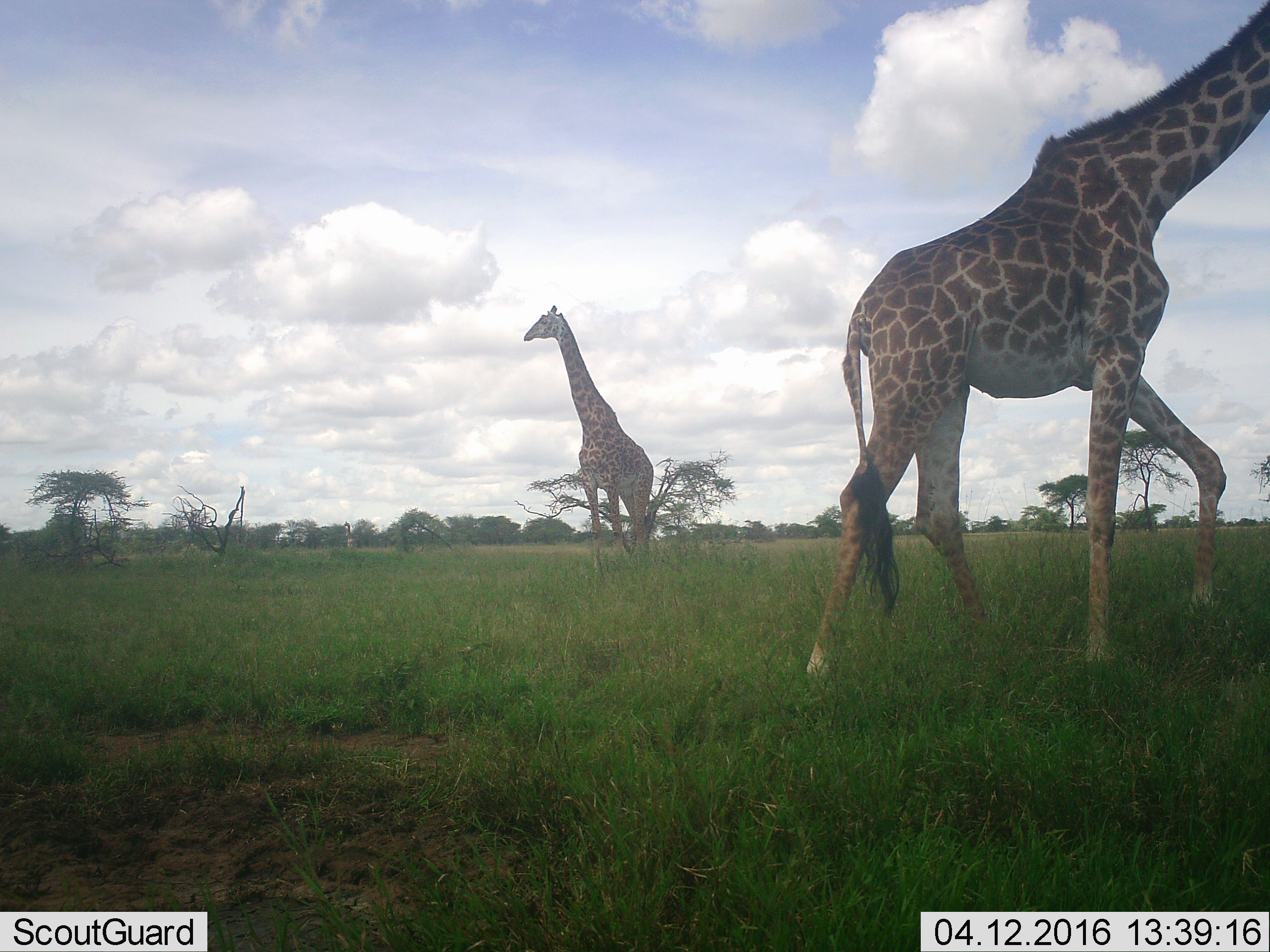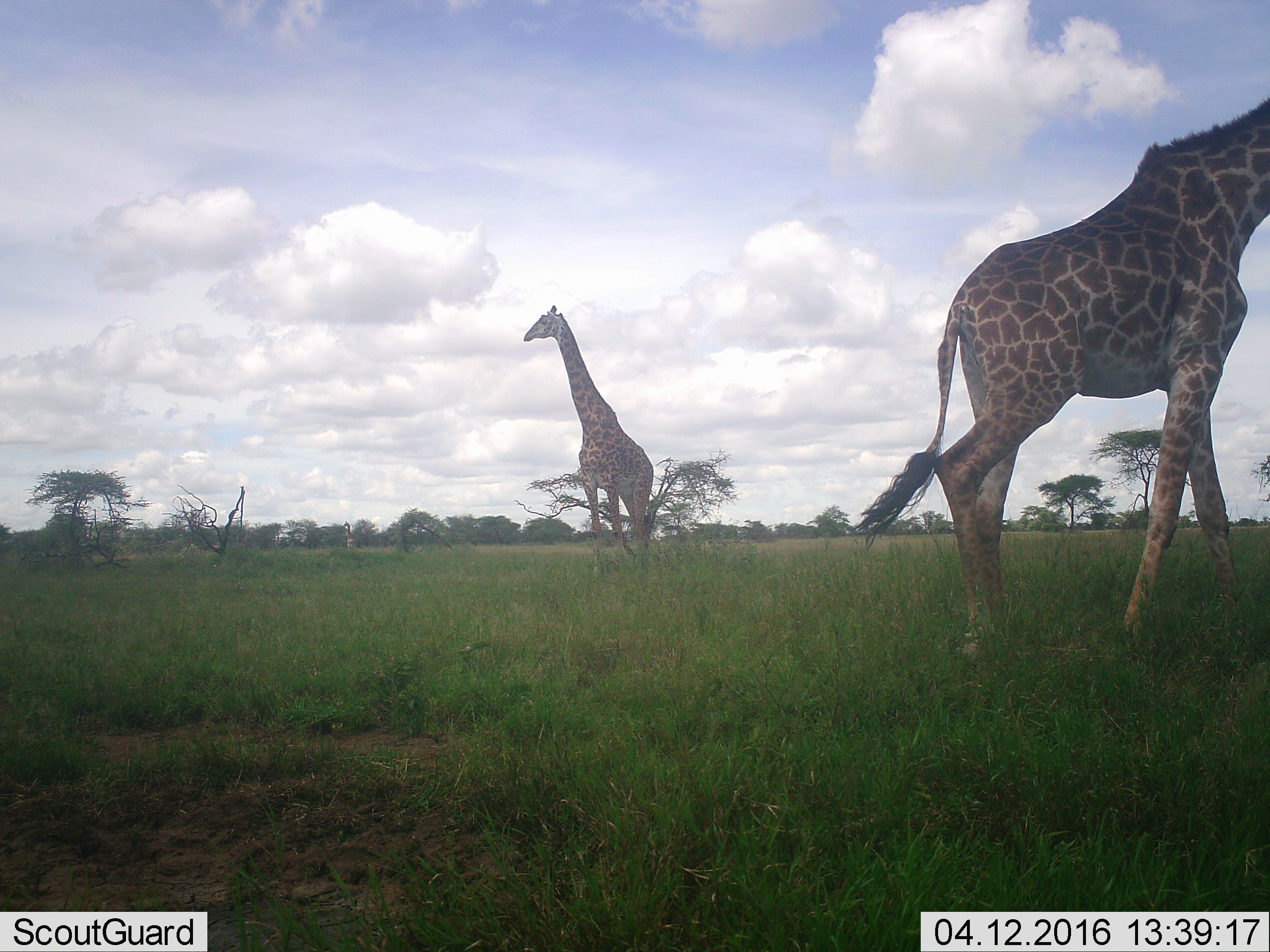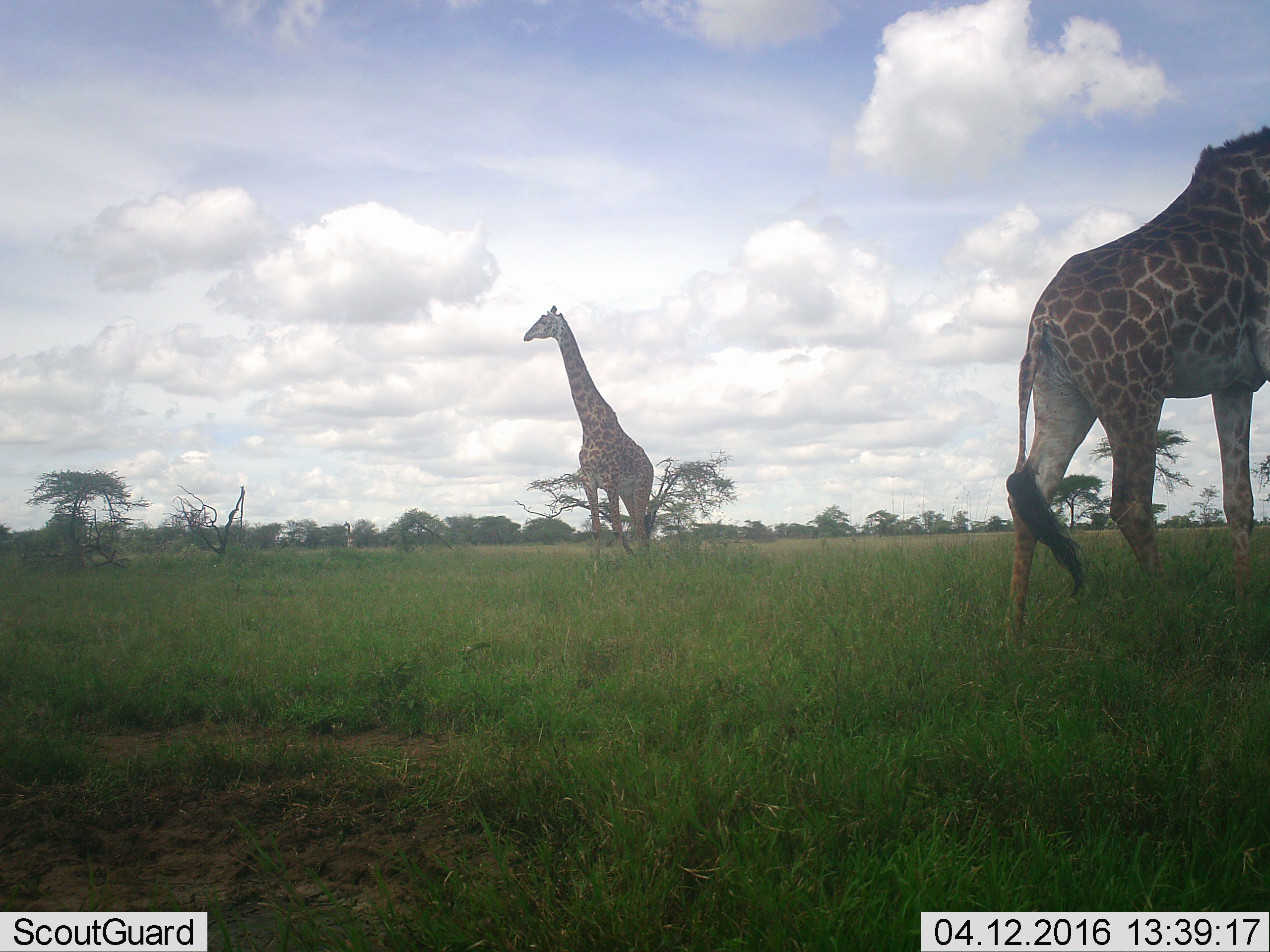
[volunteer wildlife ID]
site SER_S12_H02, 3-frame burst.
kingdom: Animalia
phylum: Chordata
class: Mammalia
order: Artiodactyla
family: Giraffidae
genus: Giraffa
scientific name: Giraffa camelopardalis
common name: giraffe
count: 2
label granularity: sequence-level